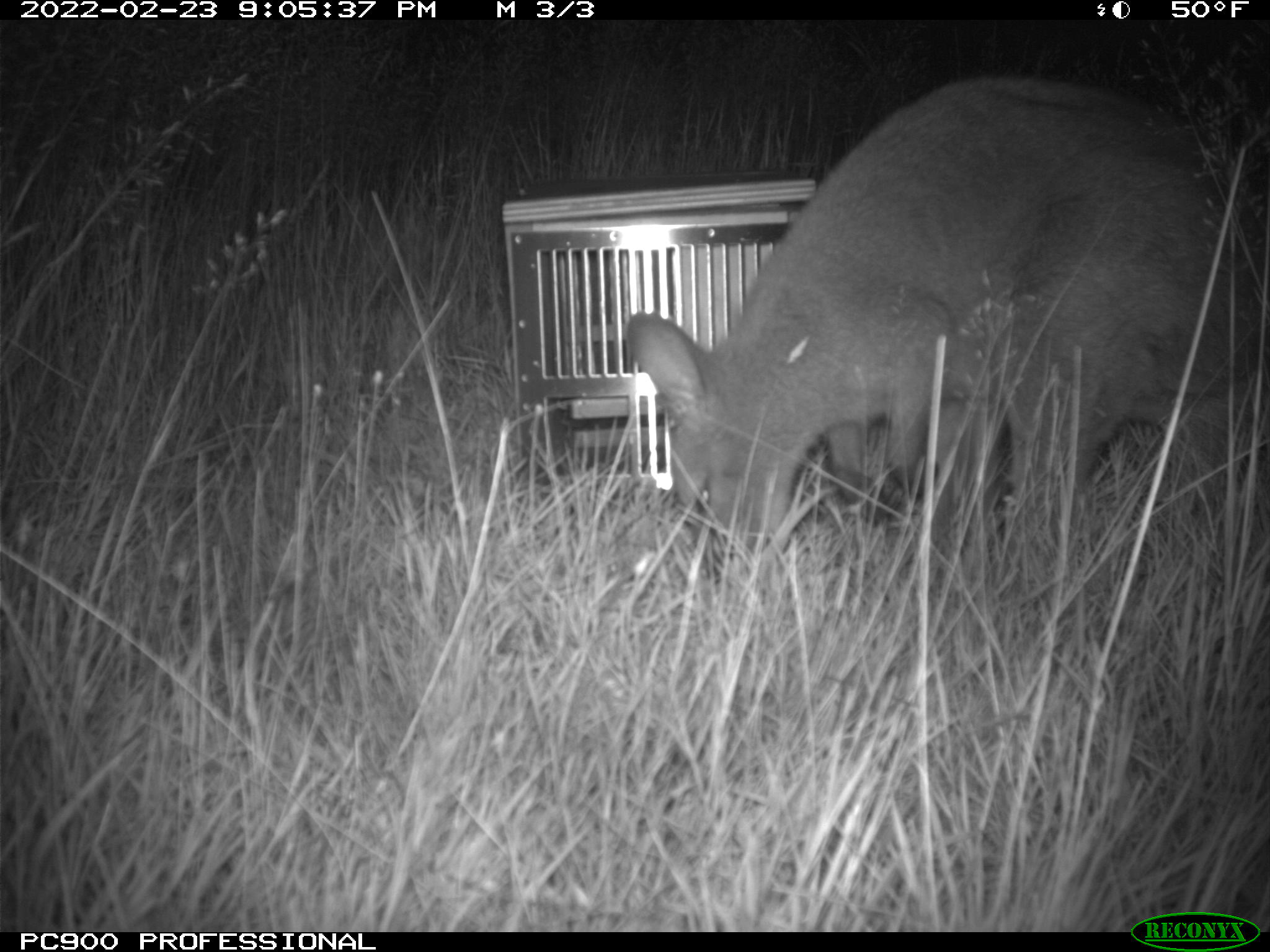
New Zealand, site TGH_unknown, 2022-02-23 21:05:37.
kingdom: Animalia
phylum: Chordata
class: Mammalia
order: Diprotodontia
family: Macropodidae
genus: Notamacropus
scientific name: Notamacropus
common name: wallaby